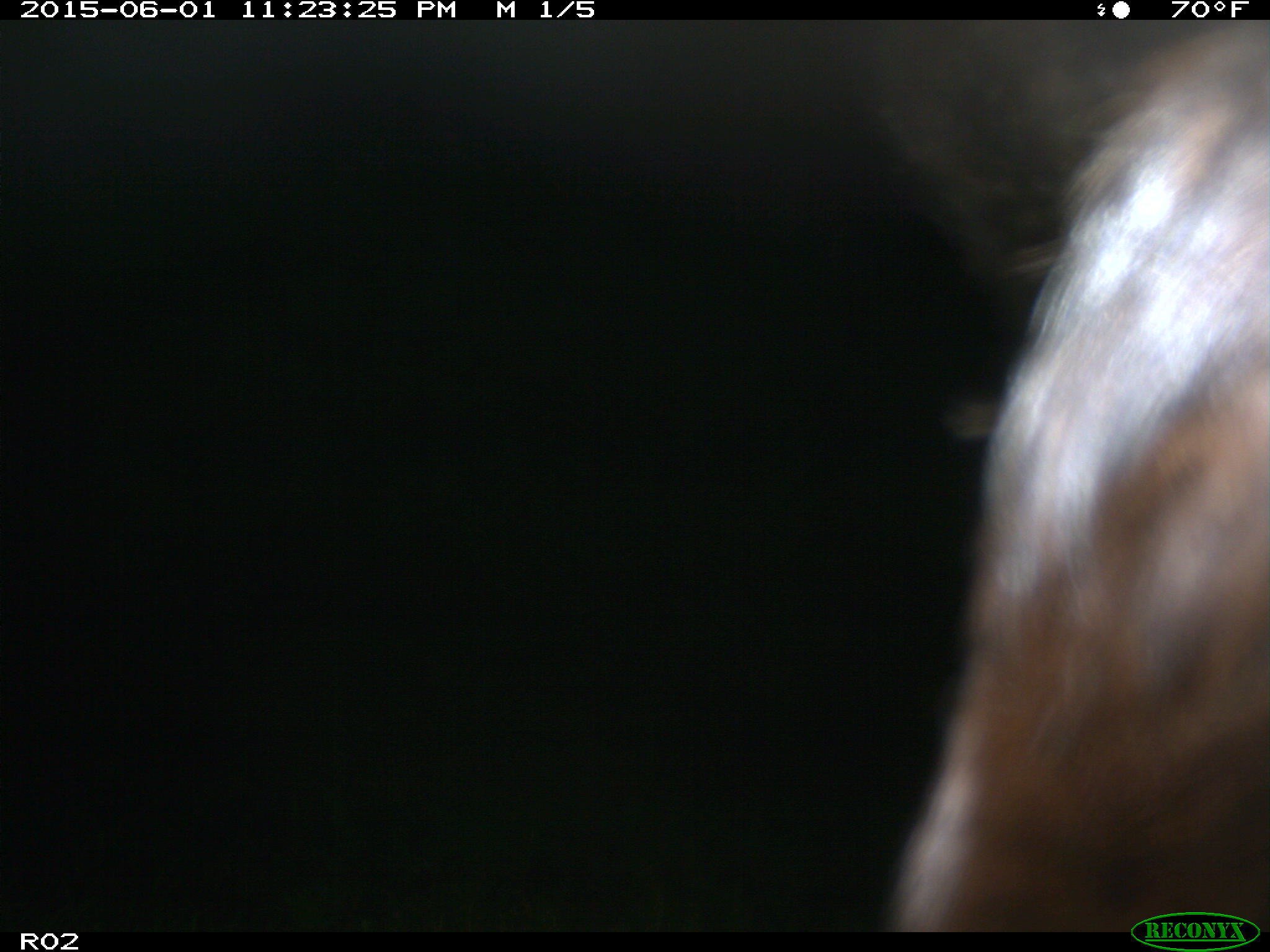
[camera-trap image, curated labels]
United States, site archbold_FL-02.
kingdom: Animalia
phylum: Chordata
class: Mammalia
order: Artiodactyla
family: Bovidae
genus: Bos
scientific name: Bos taurus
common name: domestic cow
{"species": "Bos taurus (domestic cow)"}